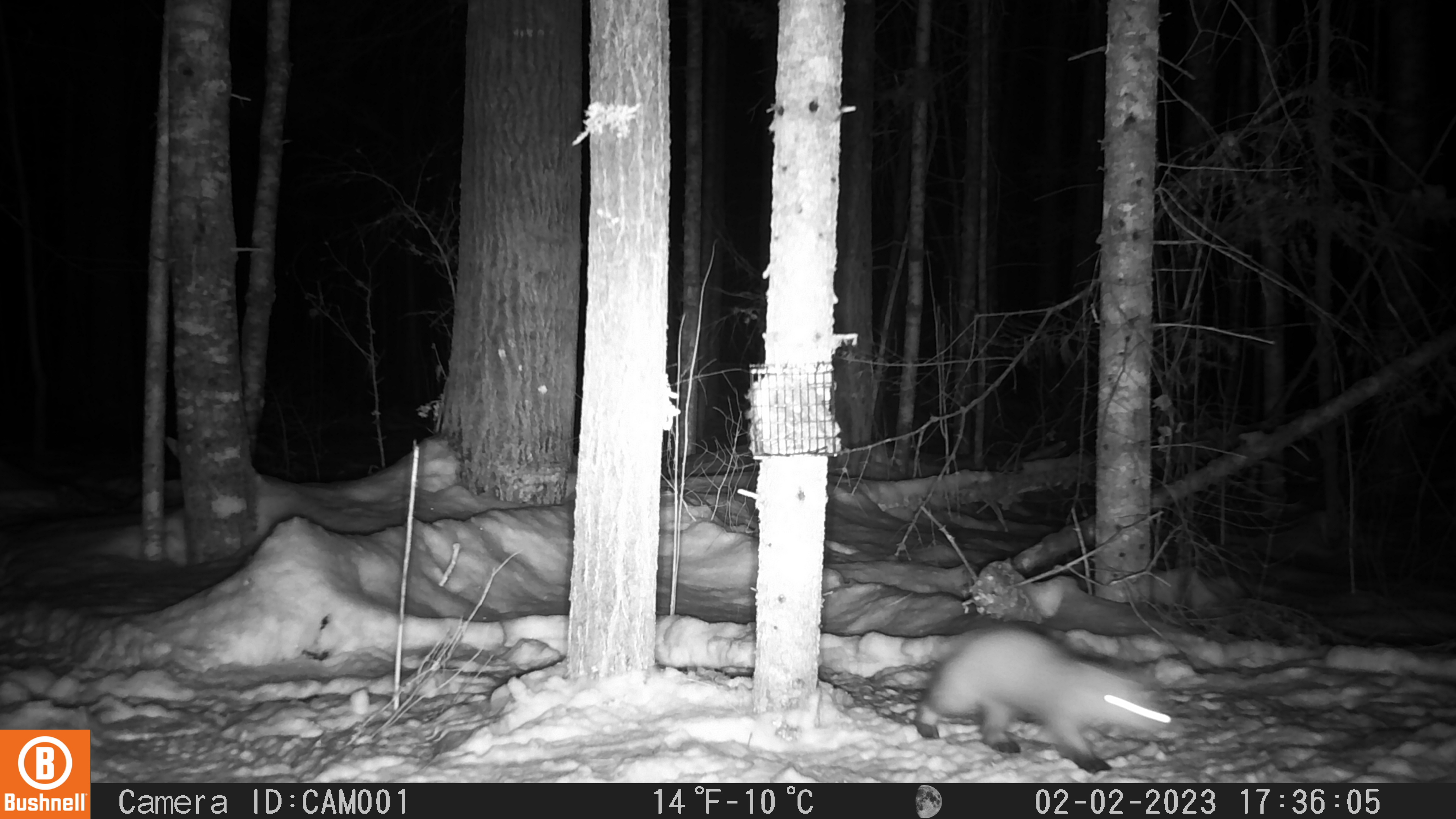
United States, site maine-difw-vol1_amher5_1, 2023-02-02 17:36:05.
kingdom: Animalia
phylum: Chordata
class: Mammalia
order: Carnivora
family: Mustelidae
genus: Martes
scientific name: Martes americana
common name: american marten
American marten (Martes americana).